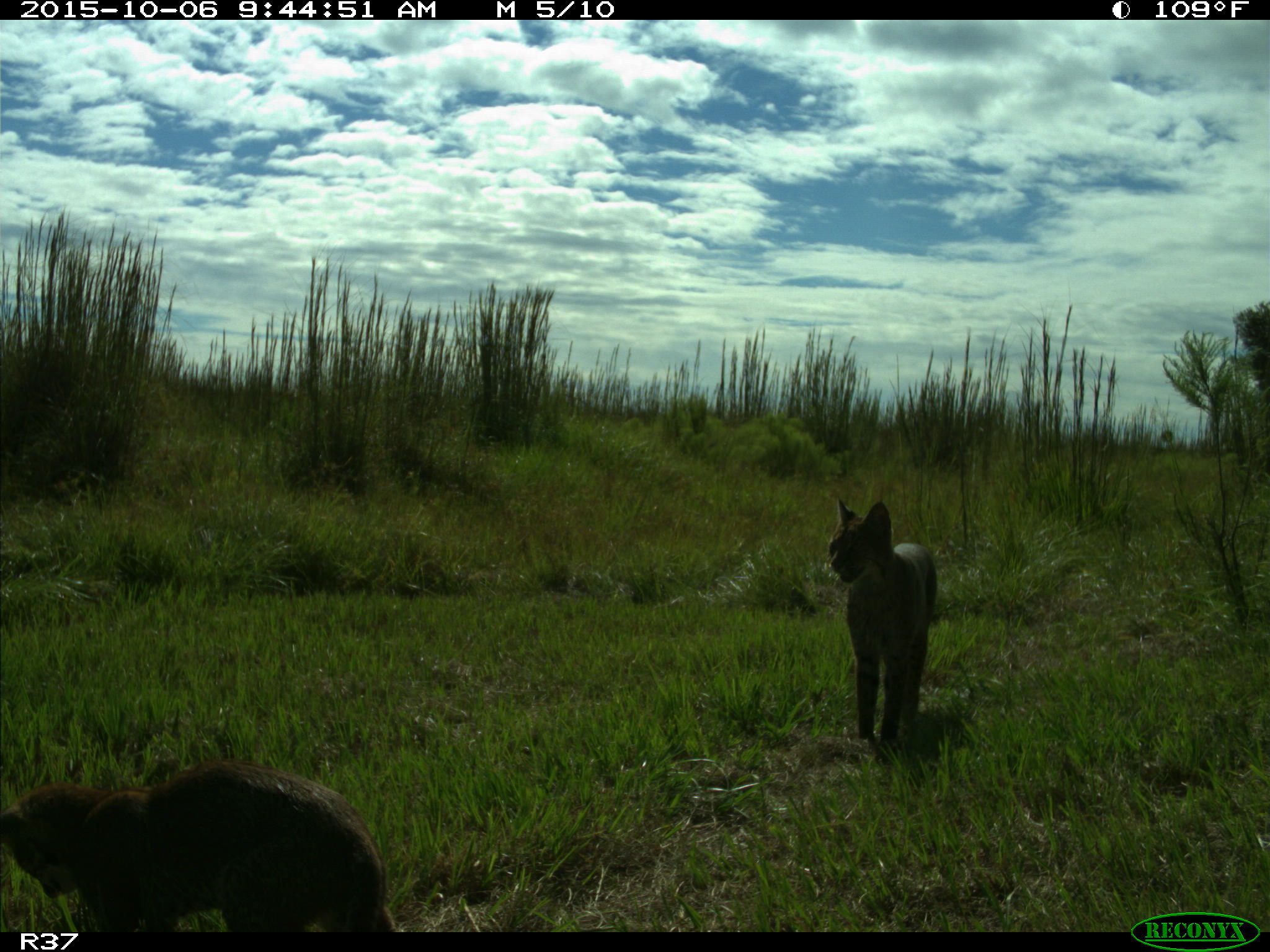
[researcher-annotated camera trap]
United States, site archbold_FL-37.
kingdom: Animalia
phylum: Chordata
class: Mammalia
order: Carnivora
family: Felidae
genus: Lynx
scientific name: Lynx rufus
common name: bobcat